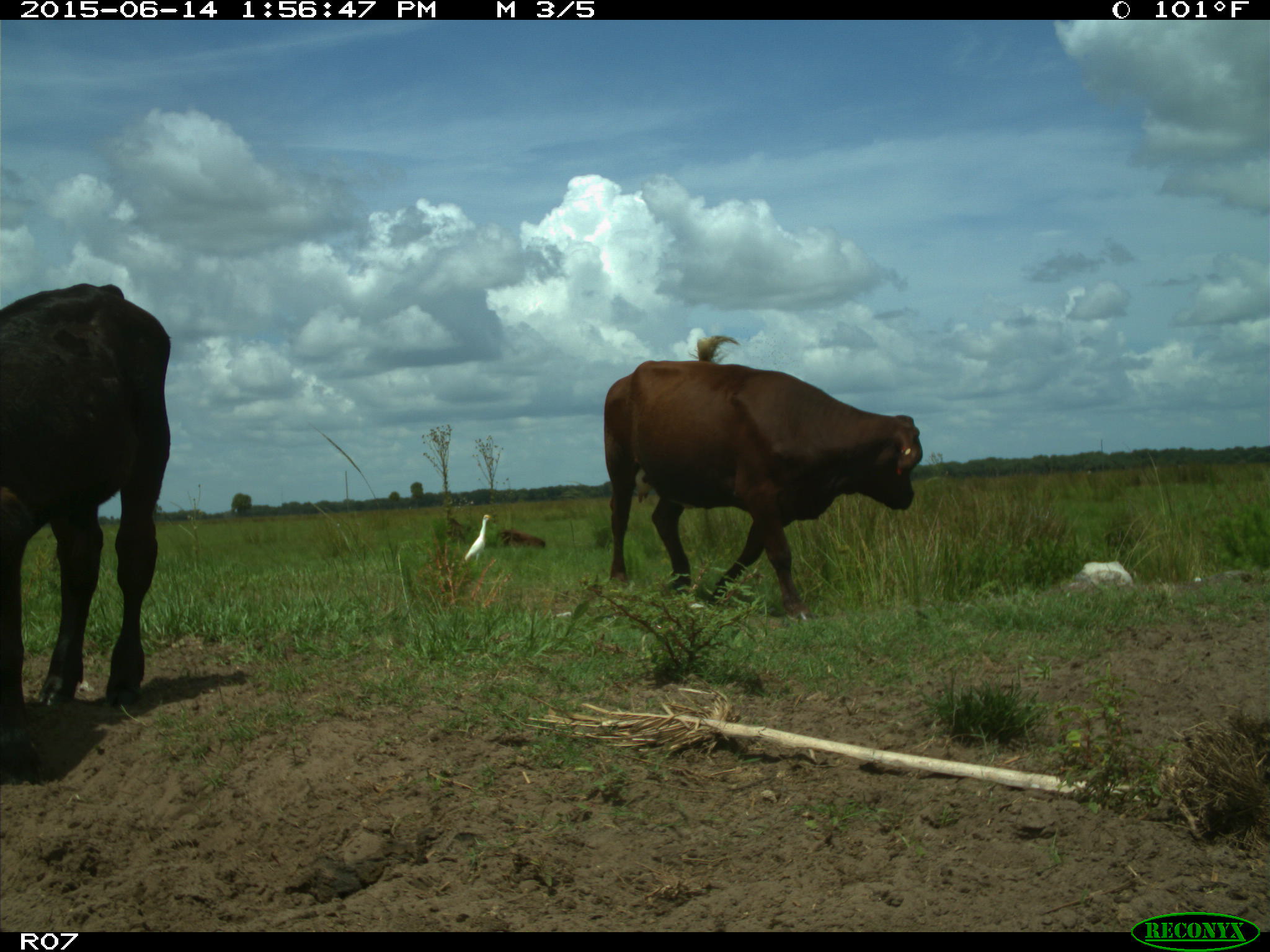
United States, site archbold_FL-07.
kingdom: Animalia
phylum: Chordata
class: Mammalia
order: Artiodactyla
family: Bovidae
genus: Bos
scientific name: Bos taurus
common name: domestic cow